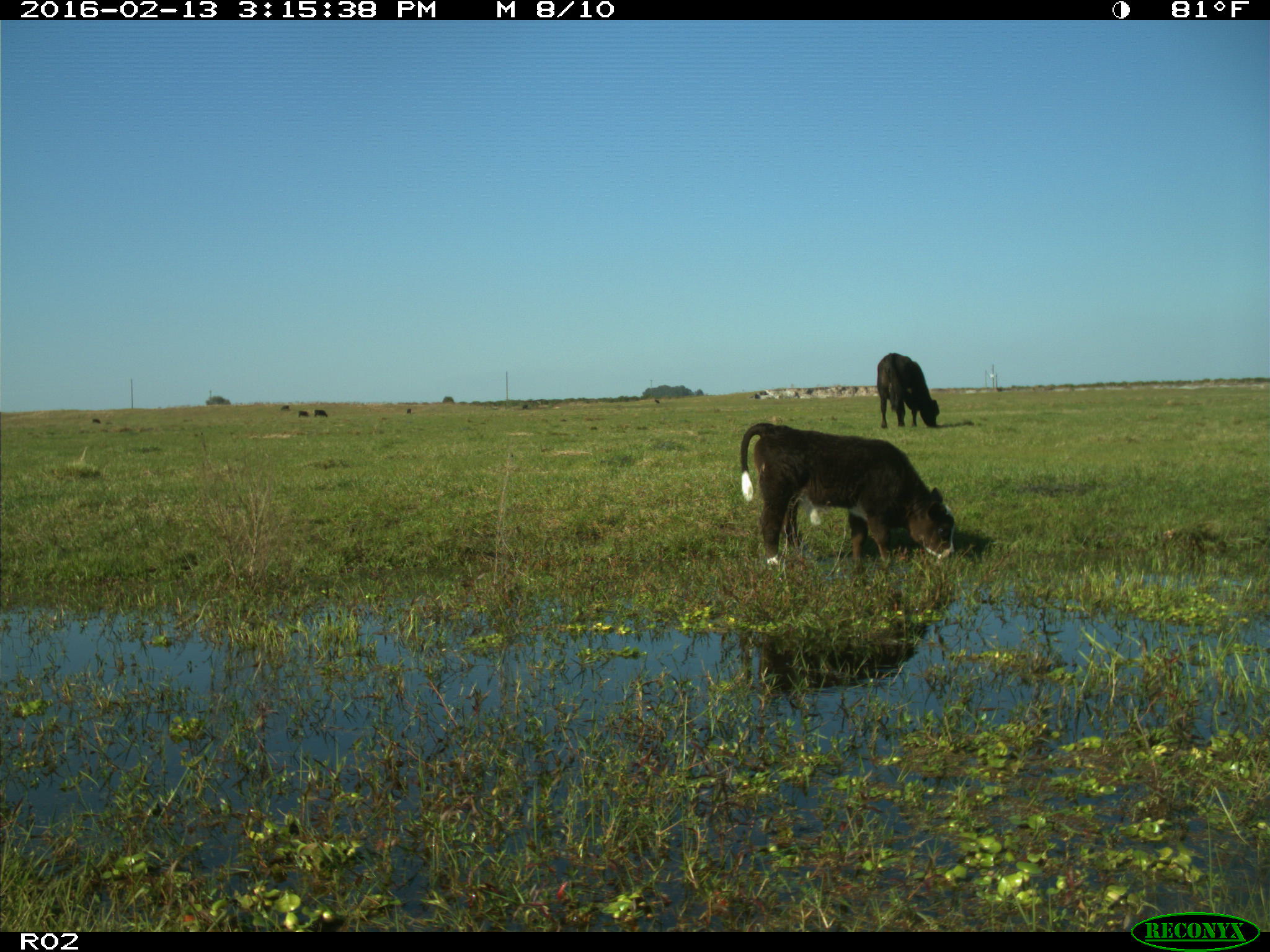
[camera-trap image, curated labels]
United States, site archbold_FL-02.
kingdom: Animalia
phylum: Chordata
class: Mammalia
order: Artiodactyla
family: Bovidae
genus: Bos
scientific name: Bos taurus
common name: domestic cow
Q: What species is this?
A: Bos taurus (domestic cow).